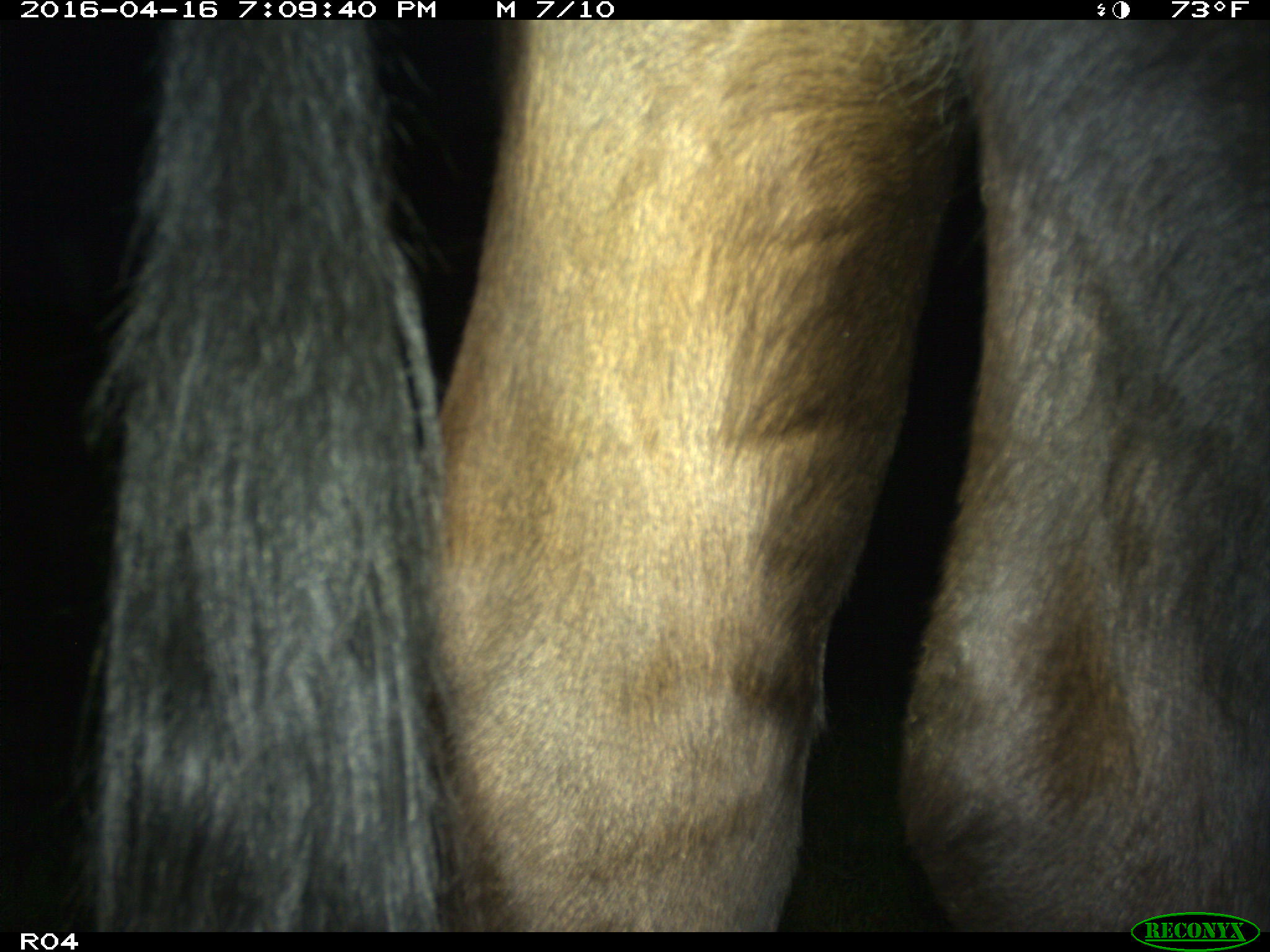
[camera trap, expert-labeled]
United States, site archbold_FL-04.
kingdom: Animalia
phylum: Chordata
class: Mammalia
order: Artiodactyla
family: Bovidae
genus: Bos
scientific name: Bos taurus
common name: domestic cow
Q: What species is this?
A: Bos taurus (domestic cow).